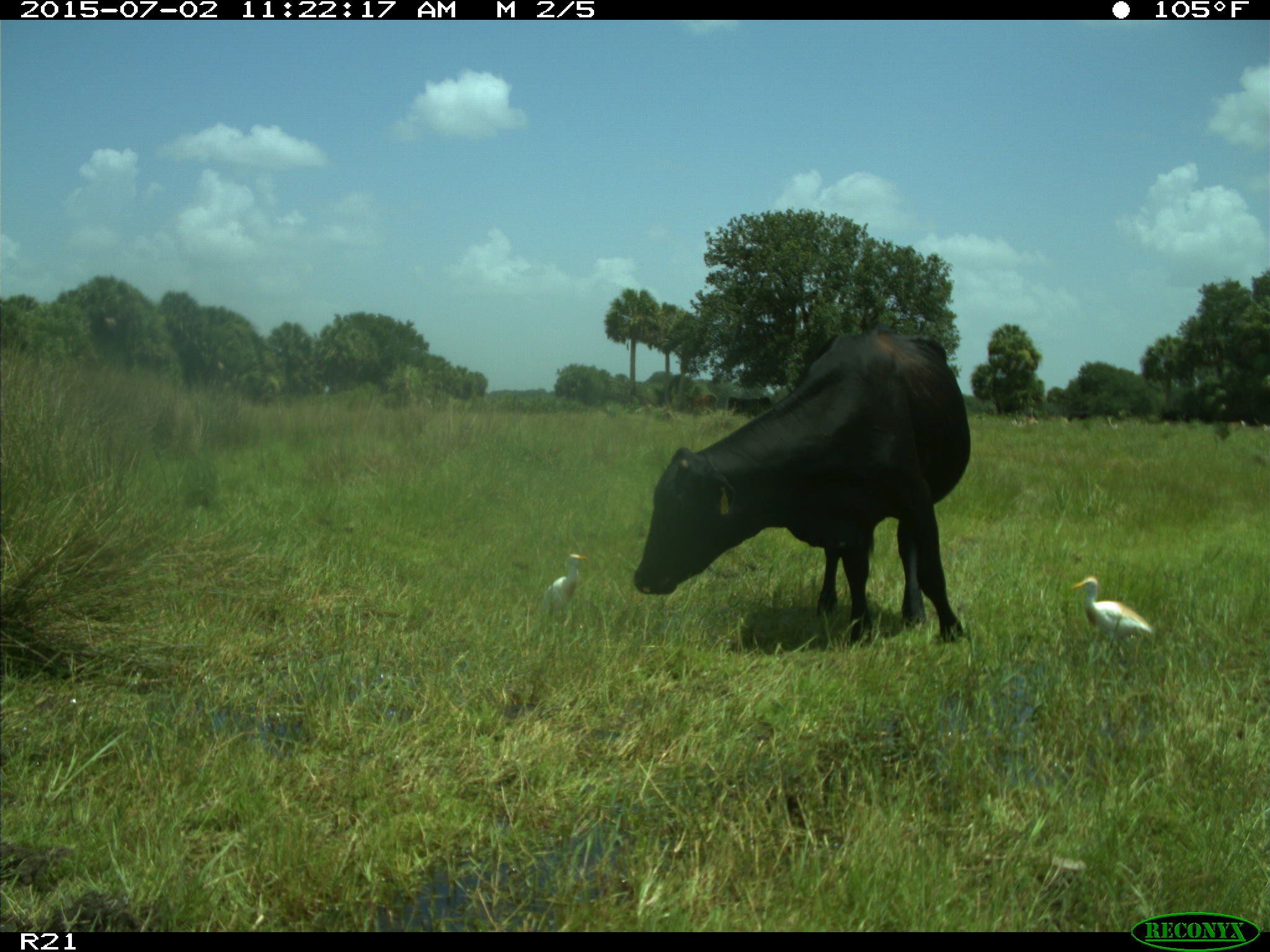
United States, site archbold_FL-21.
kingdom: Animalia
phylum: Chordata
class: Mammalia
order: Artiodactyla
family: Bovidae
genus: Bos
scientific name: Bos taurus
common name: domestic cow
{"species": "Bos taurus (domestic cow)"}